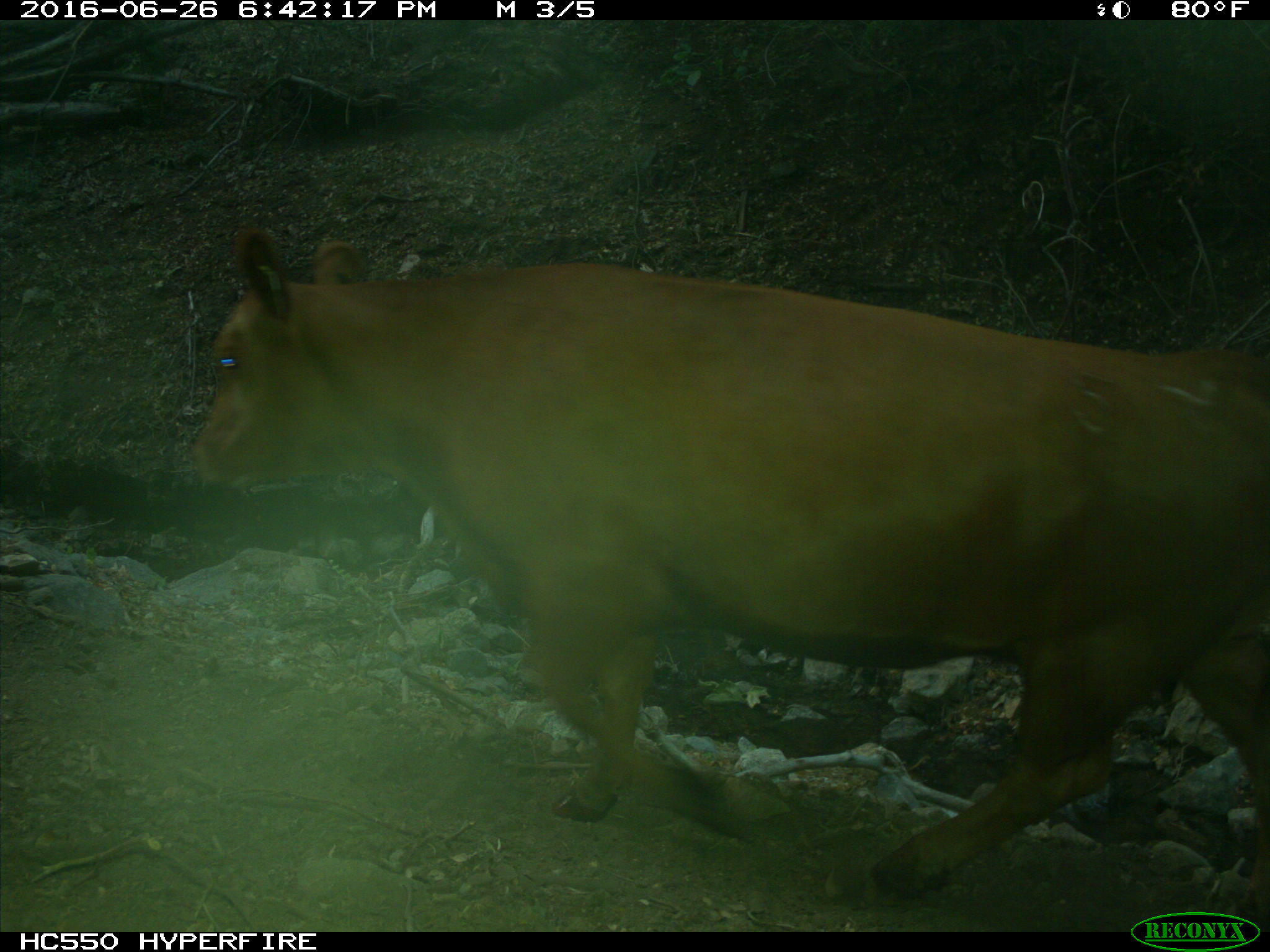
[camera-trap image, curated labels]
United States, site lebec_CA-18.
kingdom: Animalia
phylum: Chordata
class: Mammalia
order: Artiodactyla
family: Bovidae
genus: Bos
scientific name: Bos taurus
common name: domestic cow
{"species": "Bos taurus (domestic cow)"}